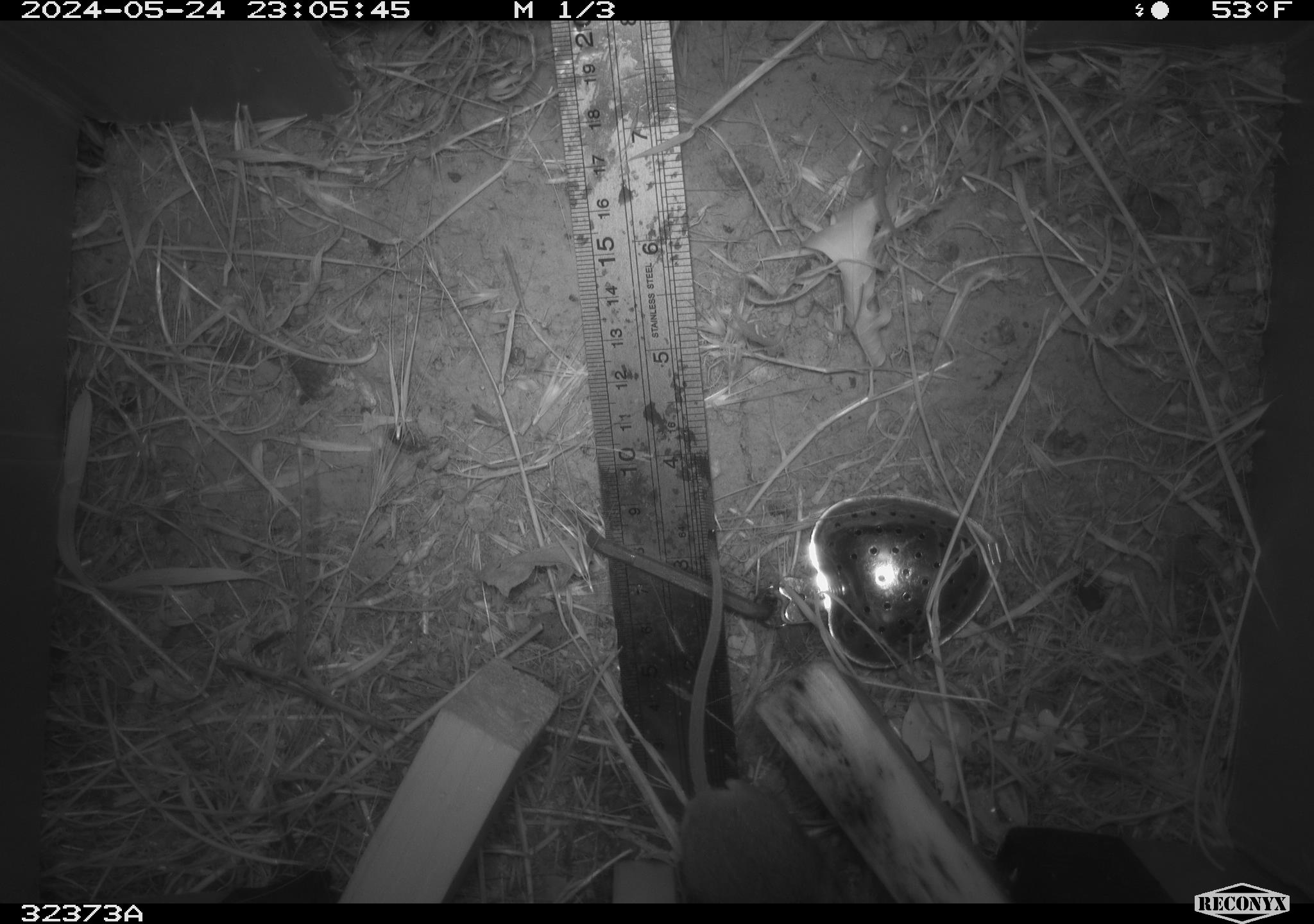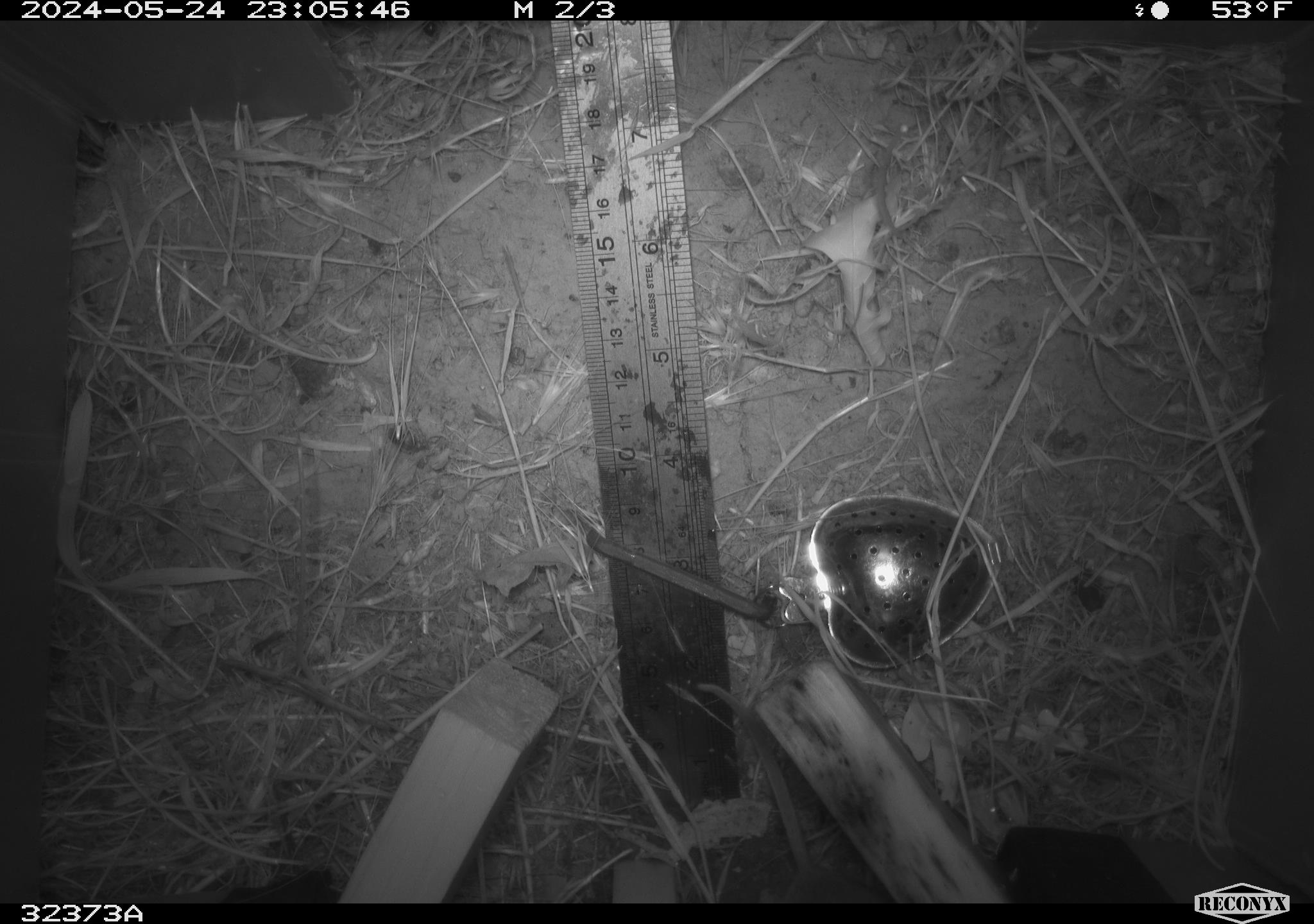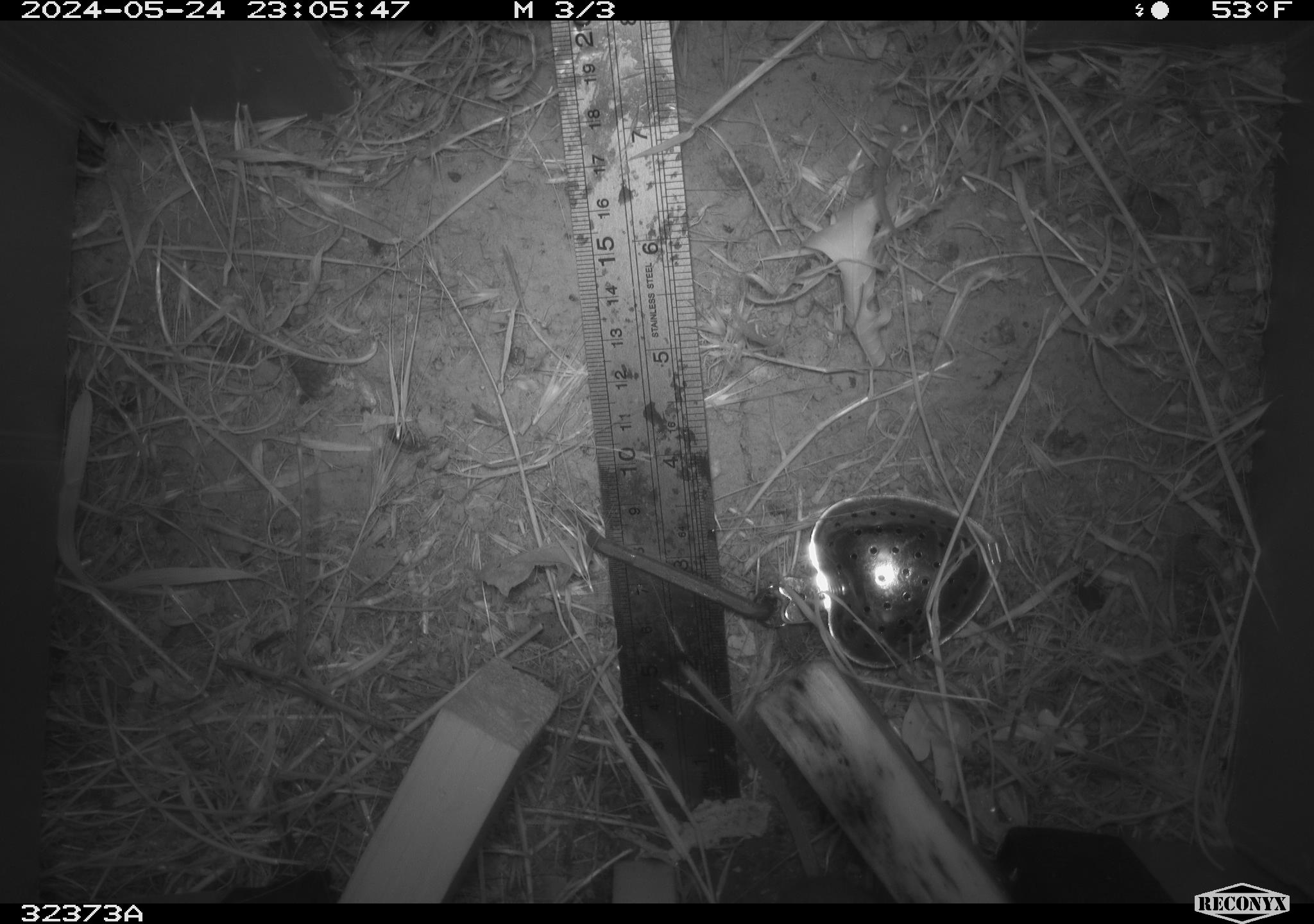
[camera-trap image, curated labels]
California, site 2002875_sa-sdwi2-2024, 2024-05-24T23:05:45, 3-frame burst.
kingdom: Animalia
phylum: Chordata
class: Mammalia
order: Rodentia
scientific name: Rodentia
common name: mouse species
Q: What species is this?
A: Mouse species (Rodentia).